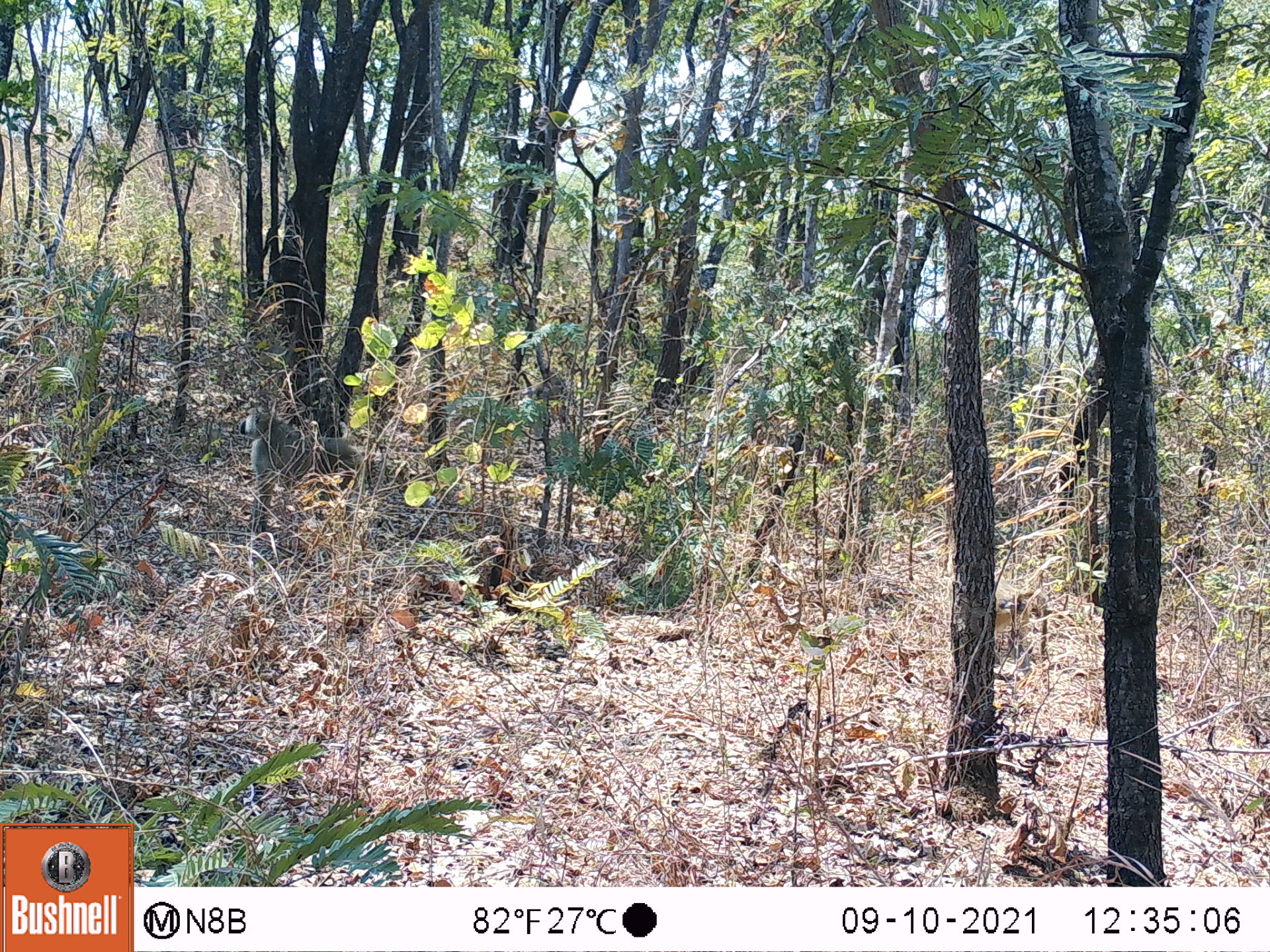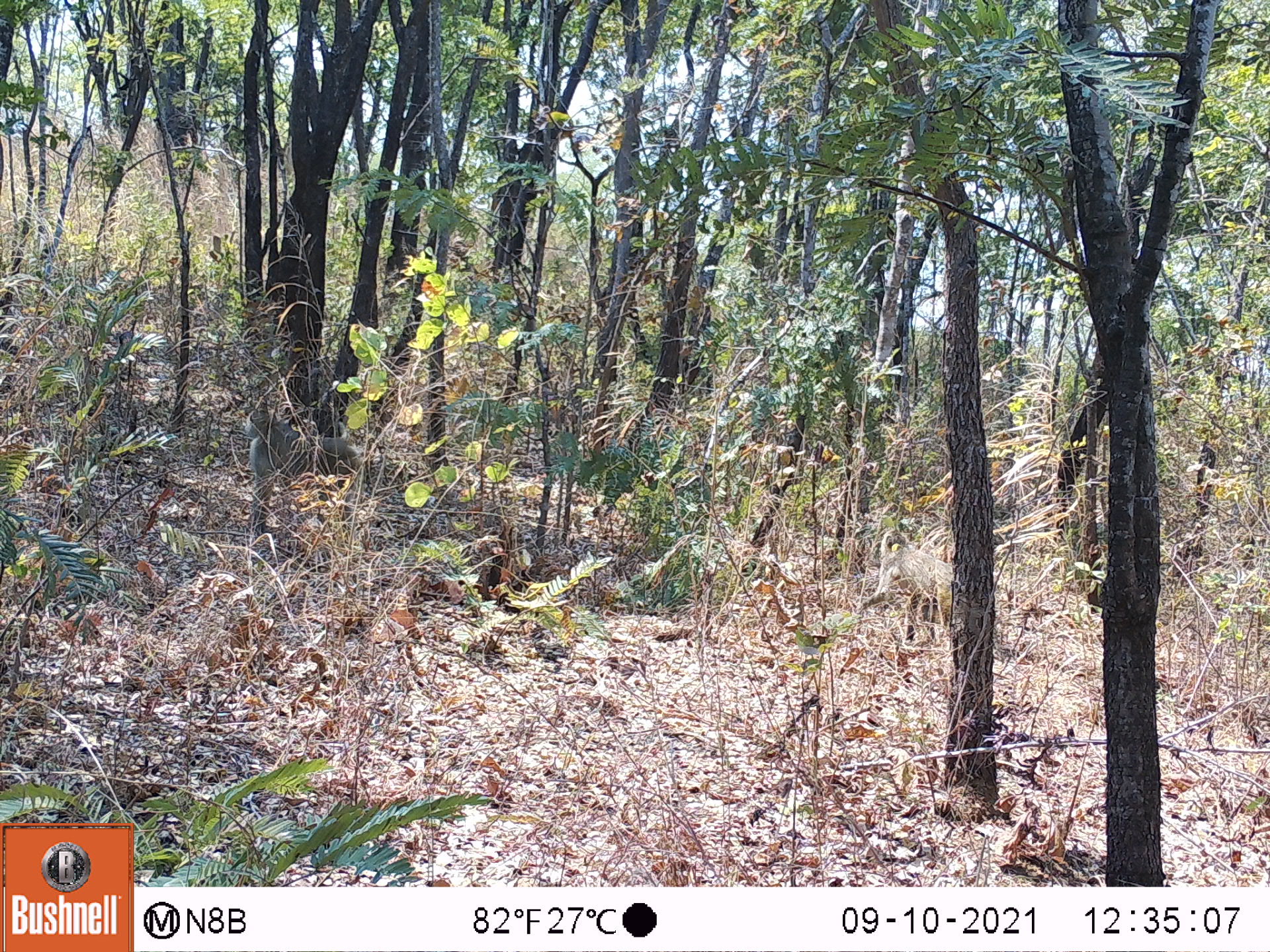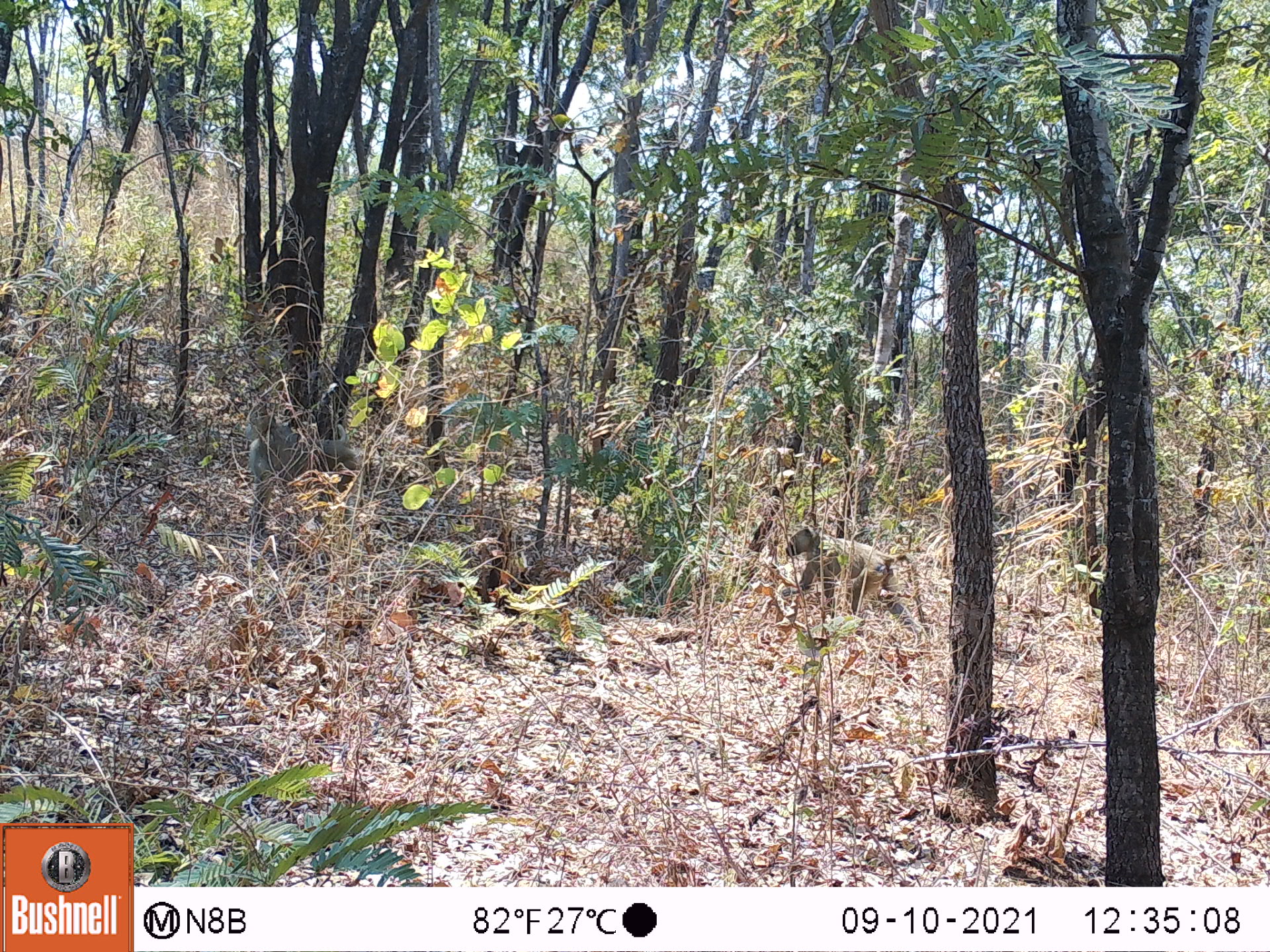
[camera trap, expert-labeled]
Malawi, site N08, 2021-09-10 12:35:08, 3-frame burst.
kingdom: Animalia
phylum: Chordata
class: Mammalia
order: Primates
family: Cercopithecidae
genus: Papio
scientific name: Papio cynocephalus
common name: yellow baboon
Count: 1.